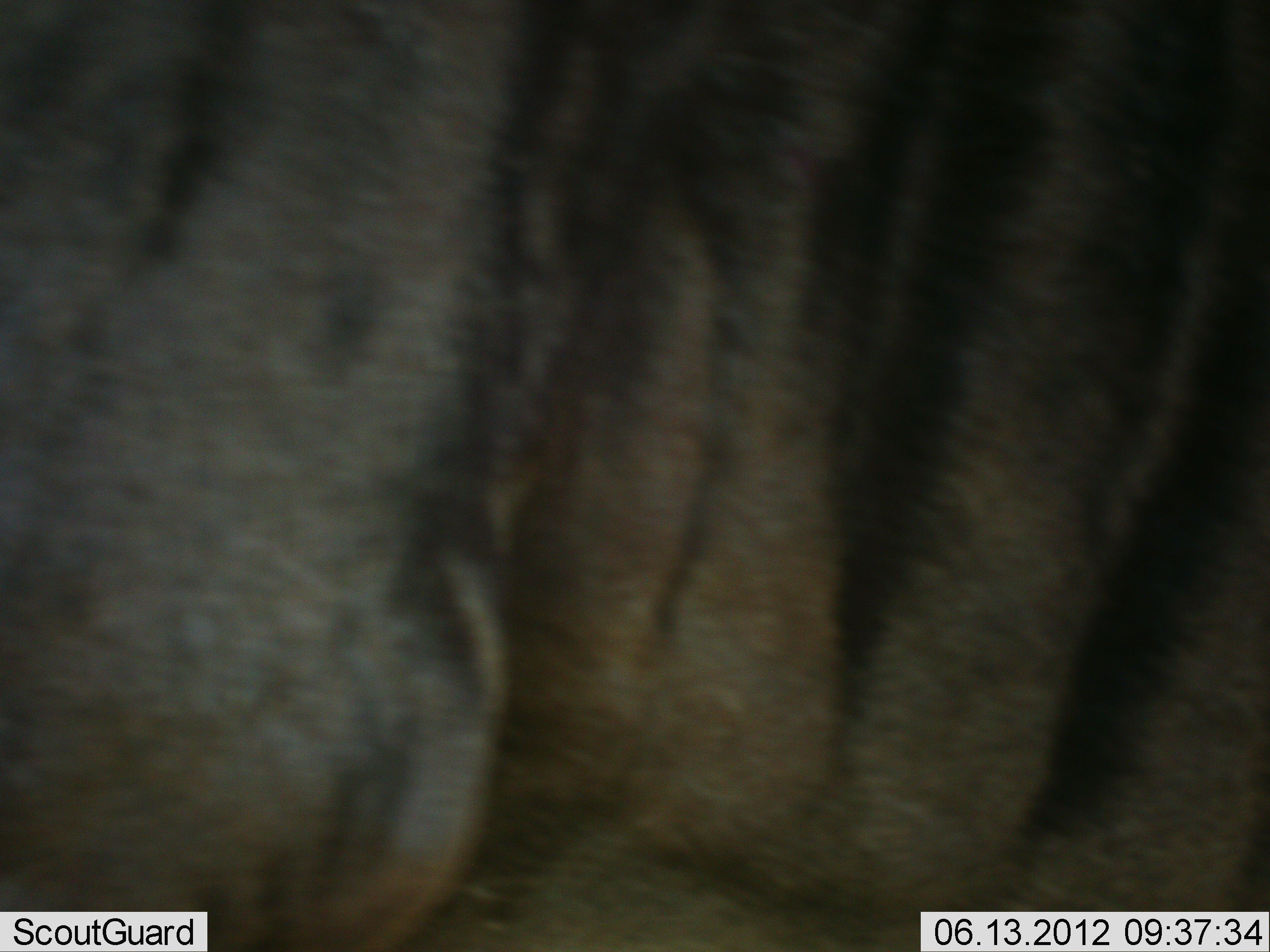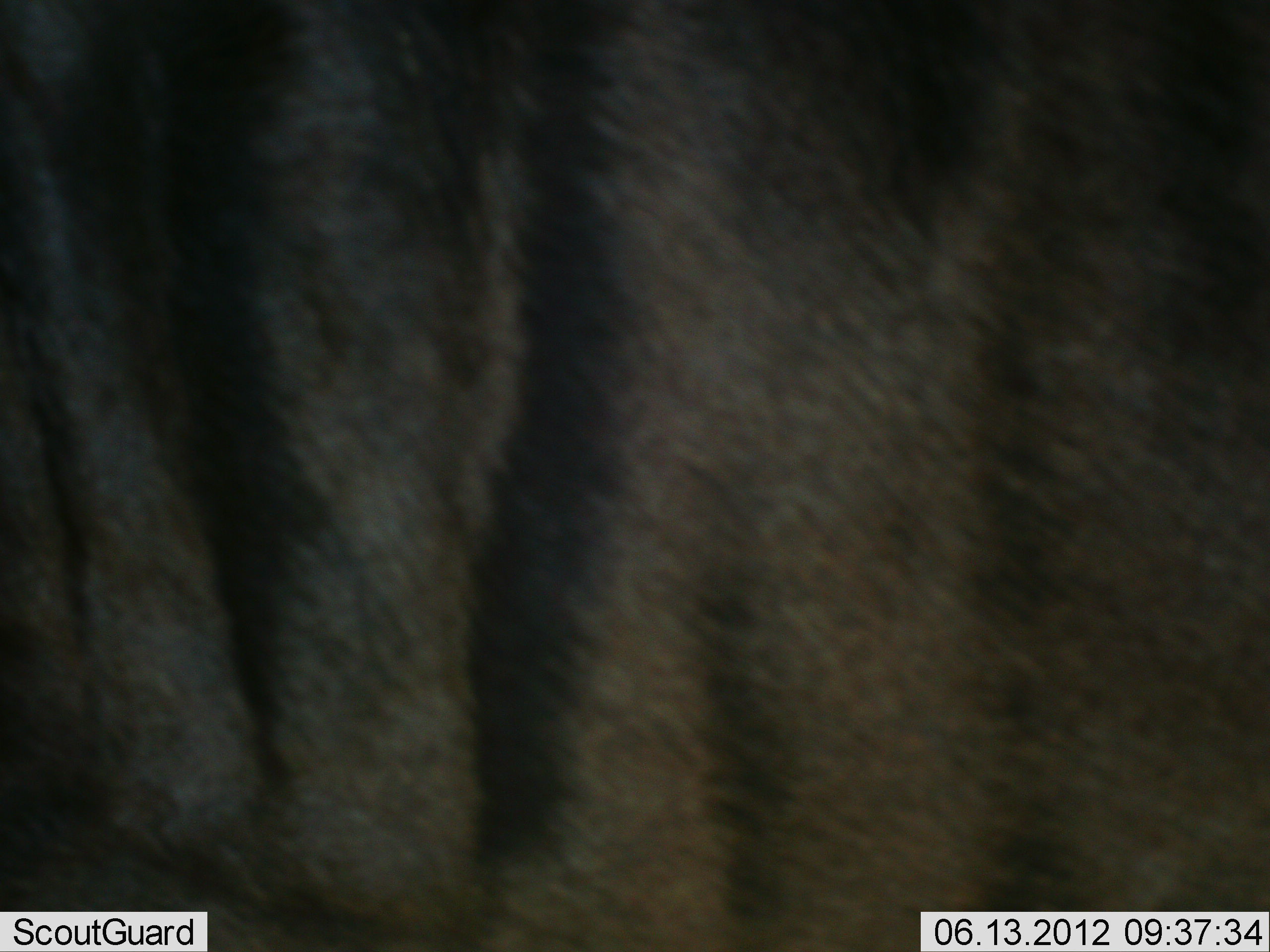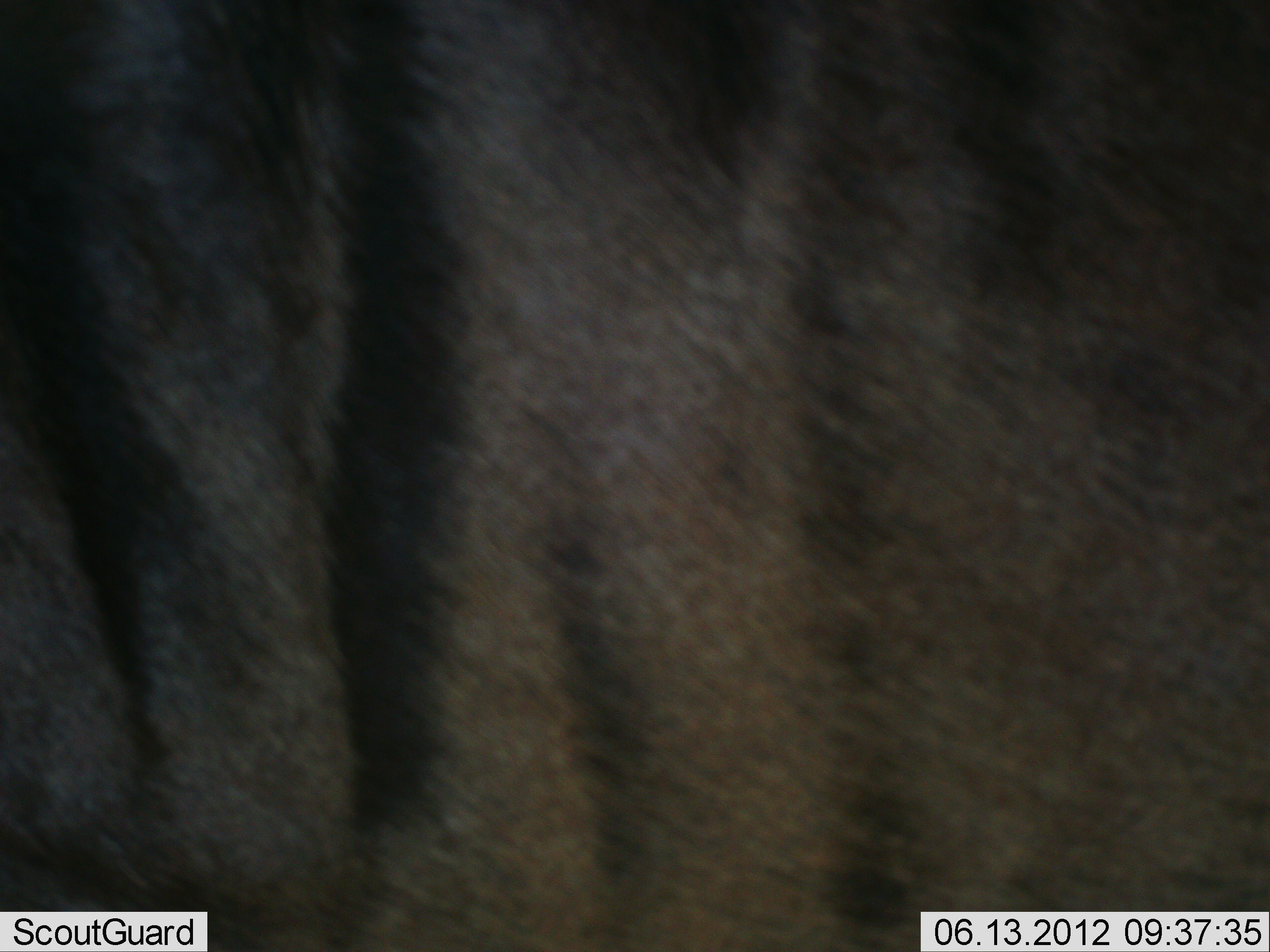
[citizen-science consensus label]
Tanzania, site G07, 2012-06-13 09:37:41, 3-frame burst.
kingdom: Animalia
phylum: Chordata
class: Mammalia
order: Artiodactyla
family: Bovidae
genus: Connochaetes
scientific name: Connochaetes taurinus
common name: blue wildebeest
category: wildebeest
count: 1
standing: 100%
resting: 0%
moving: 0%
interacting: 0%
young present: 0%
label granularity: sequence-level